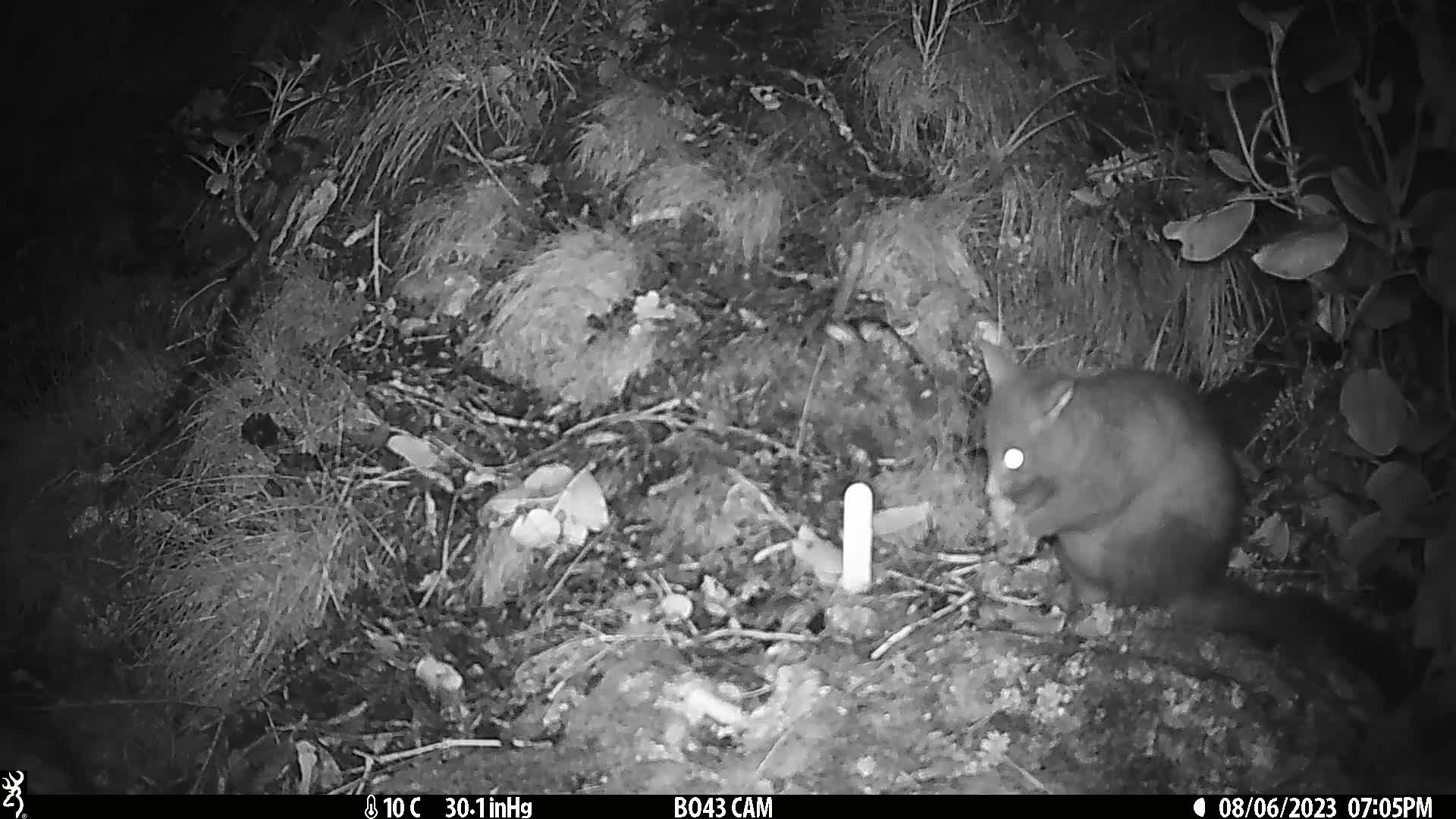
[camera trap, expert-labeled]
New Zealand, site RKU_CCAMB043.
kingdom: Animalia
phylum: Chordata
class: Mammalia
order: Diprotodontia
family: Phalangeridae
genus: Trichosurus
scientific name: Trichosurus vulpecula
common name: common brushtail possum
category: possum